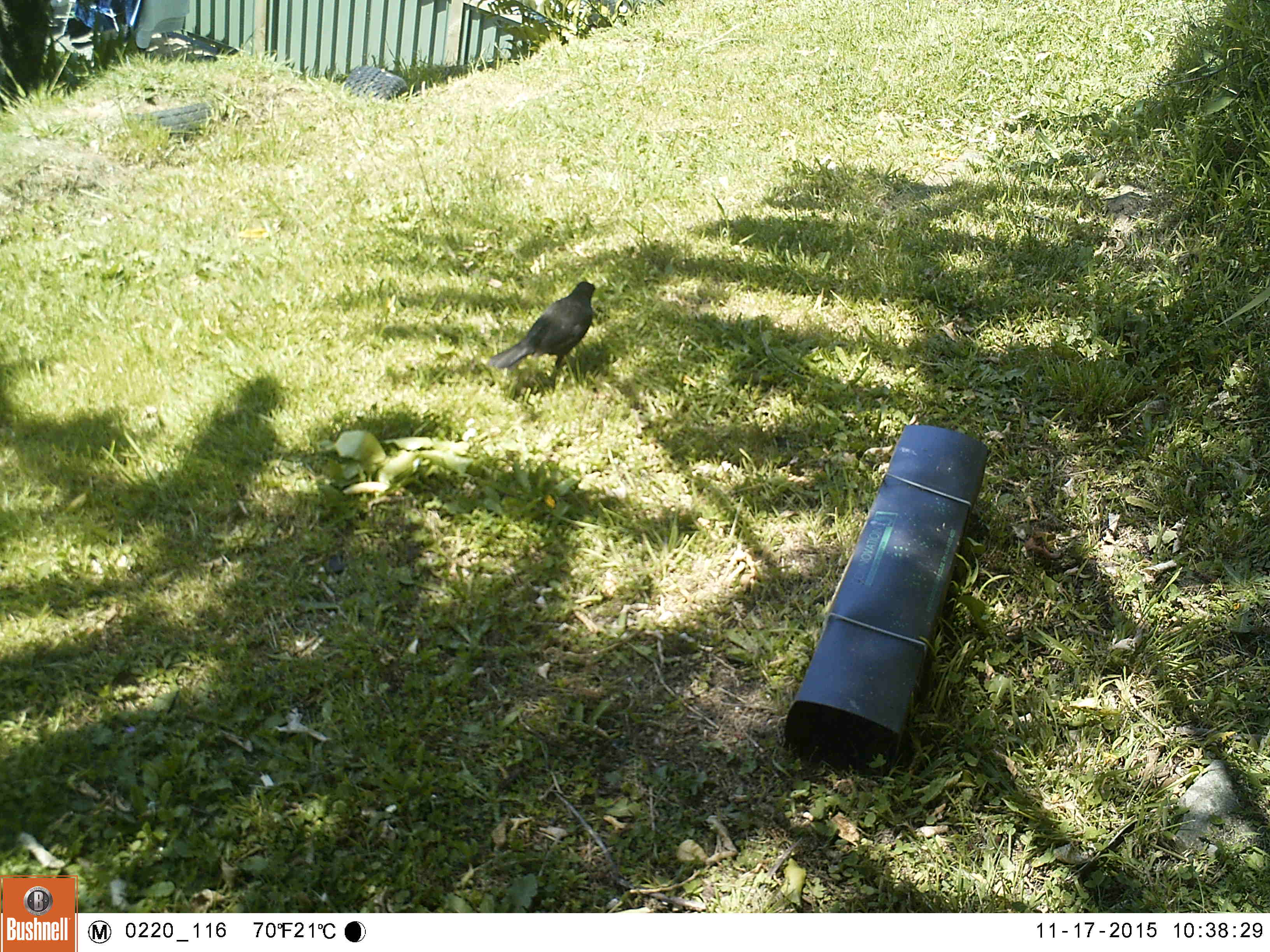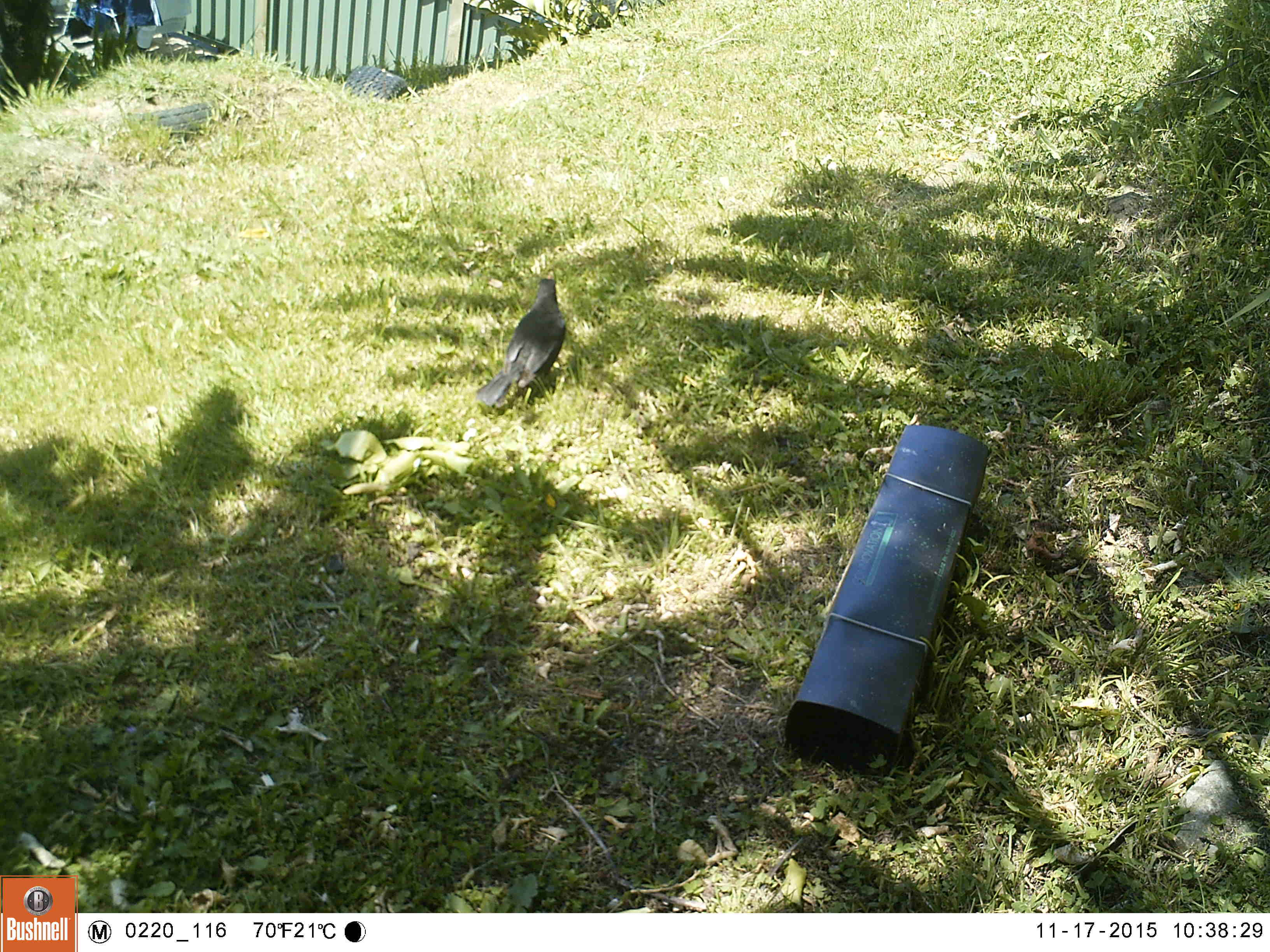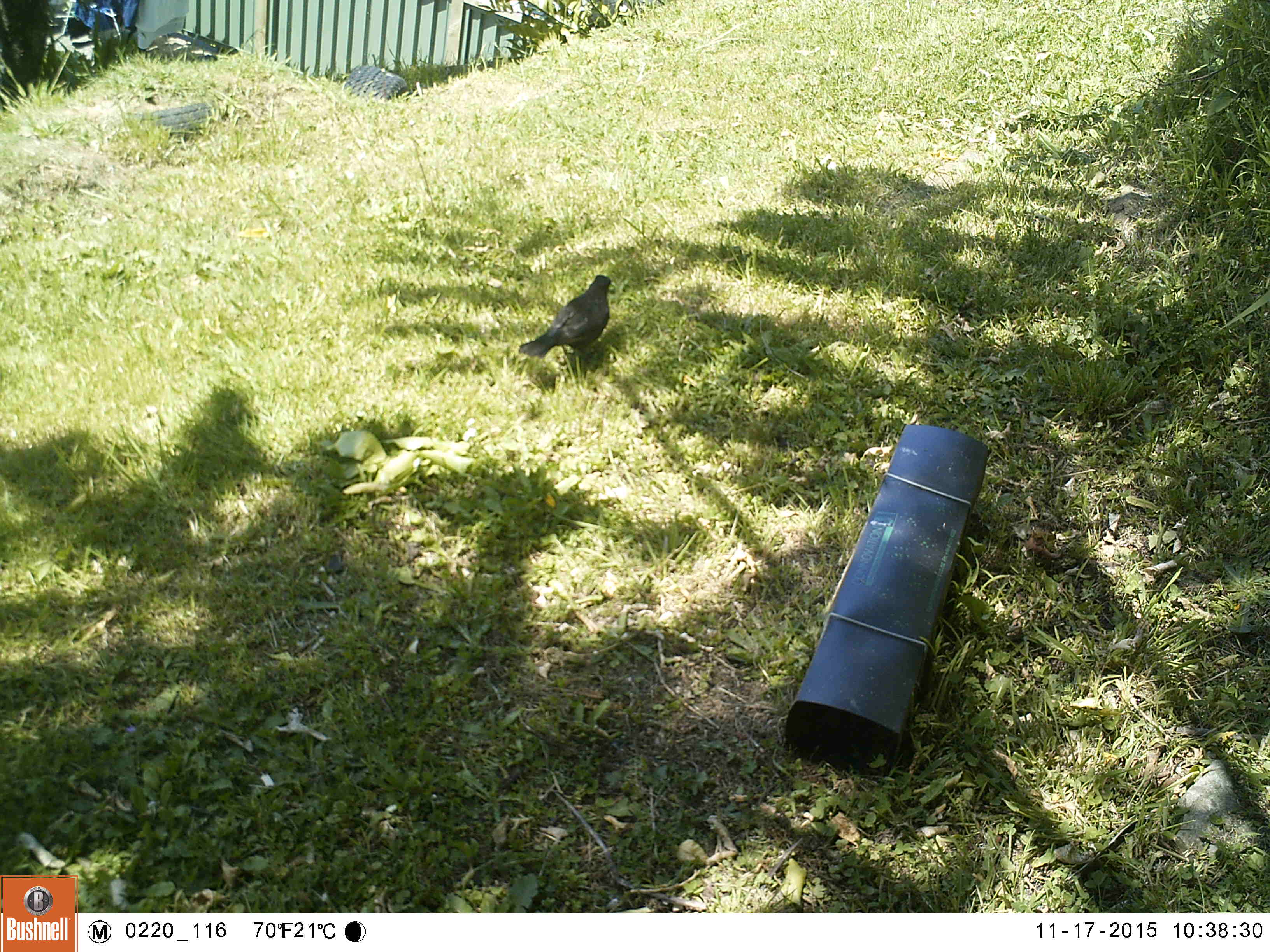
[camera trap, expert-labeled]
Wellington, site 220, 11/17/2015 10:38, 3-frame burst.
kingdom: Animalia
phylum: Chordata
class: Aves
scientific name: Aves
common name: bird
Bird (Aves).